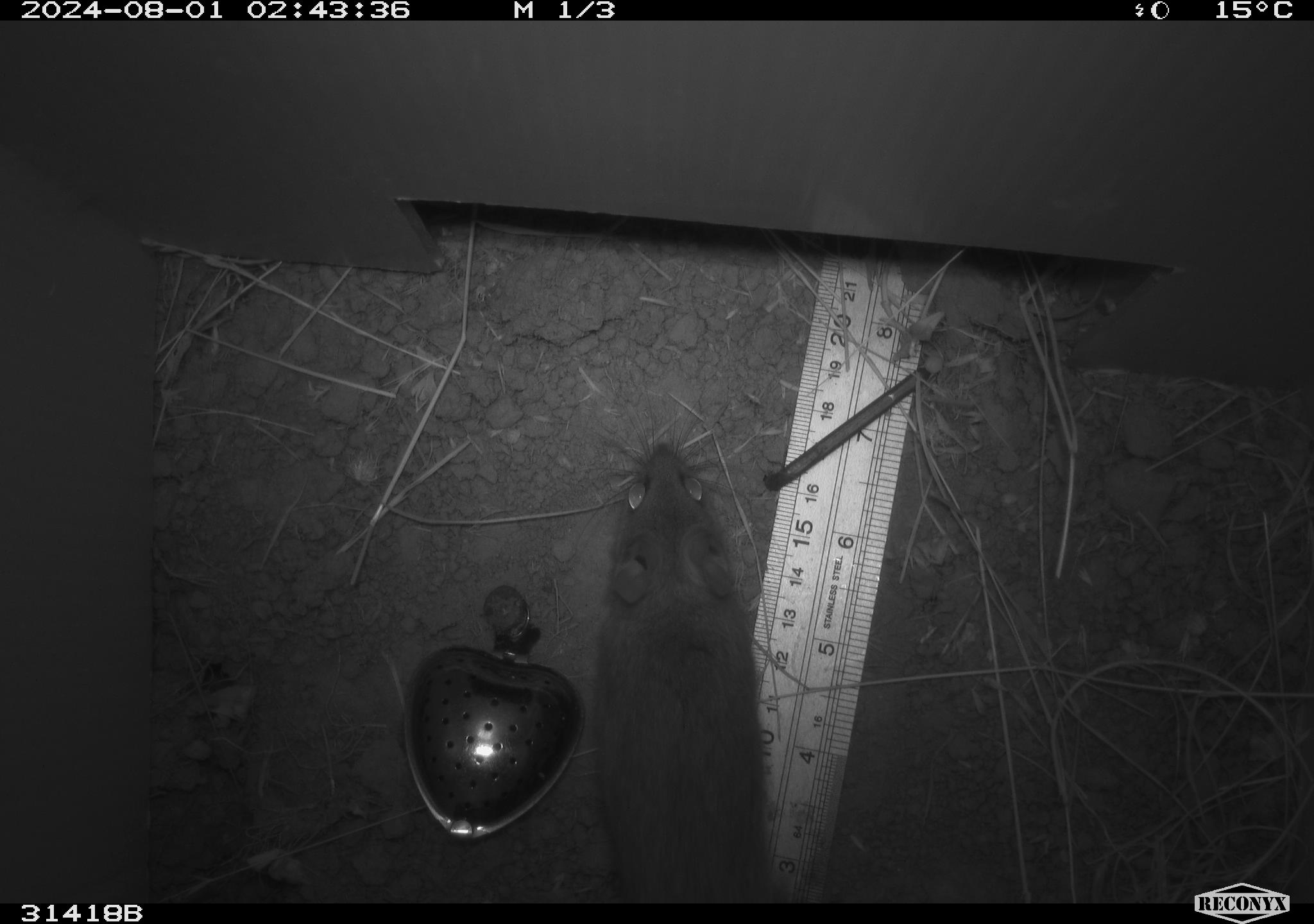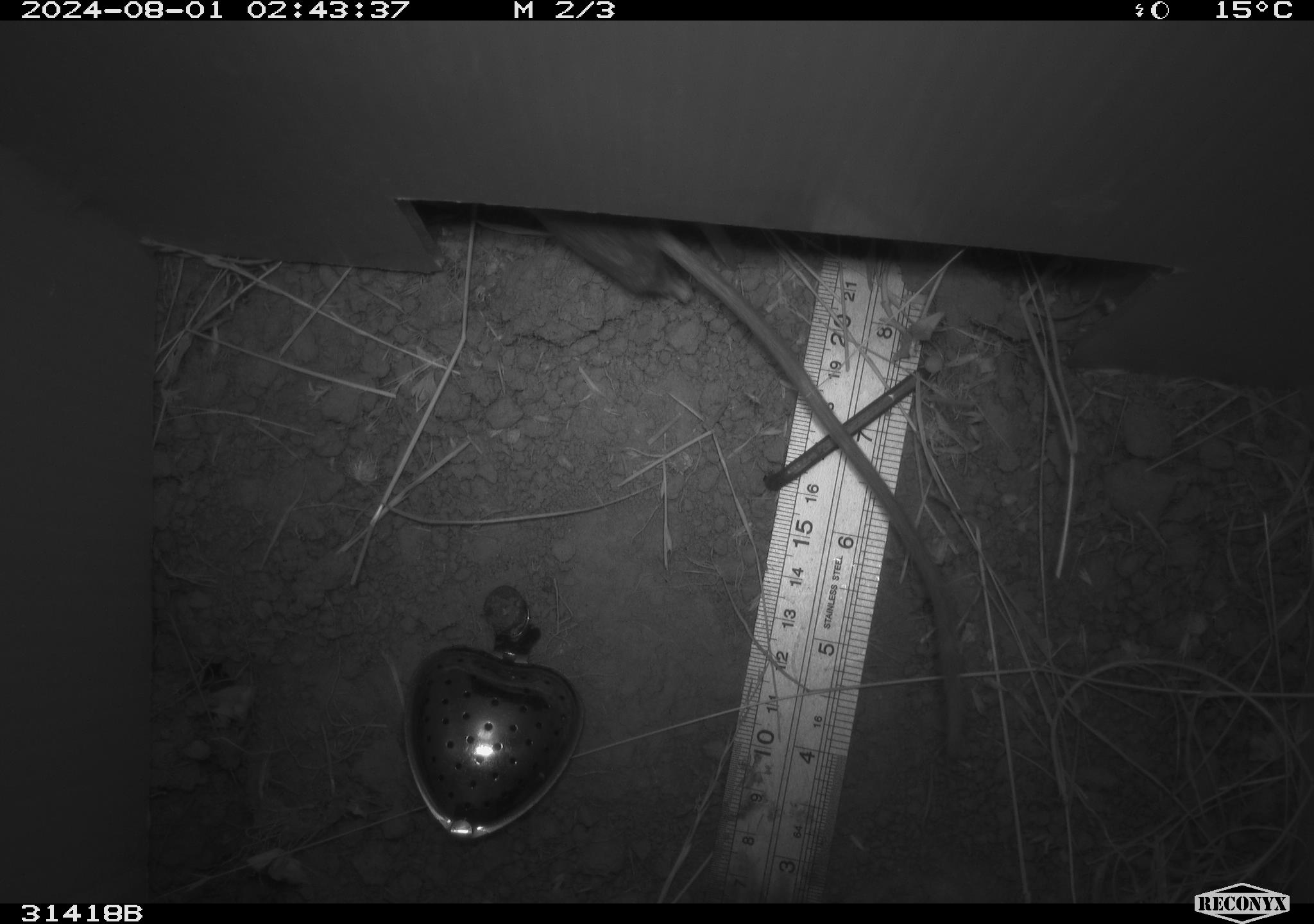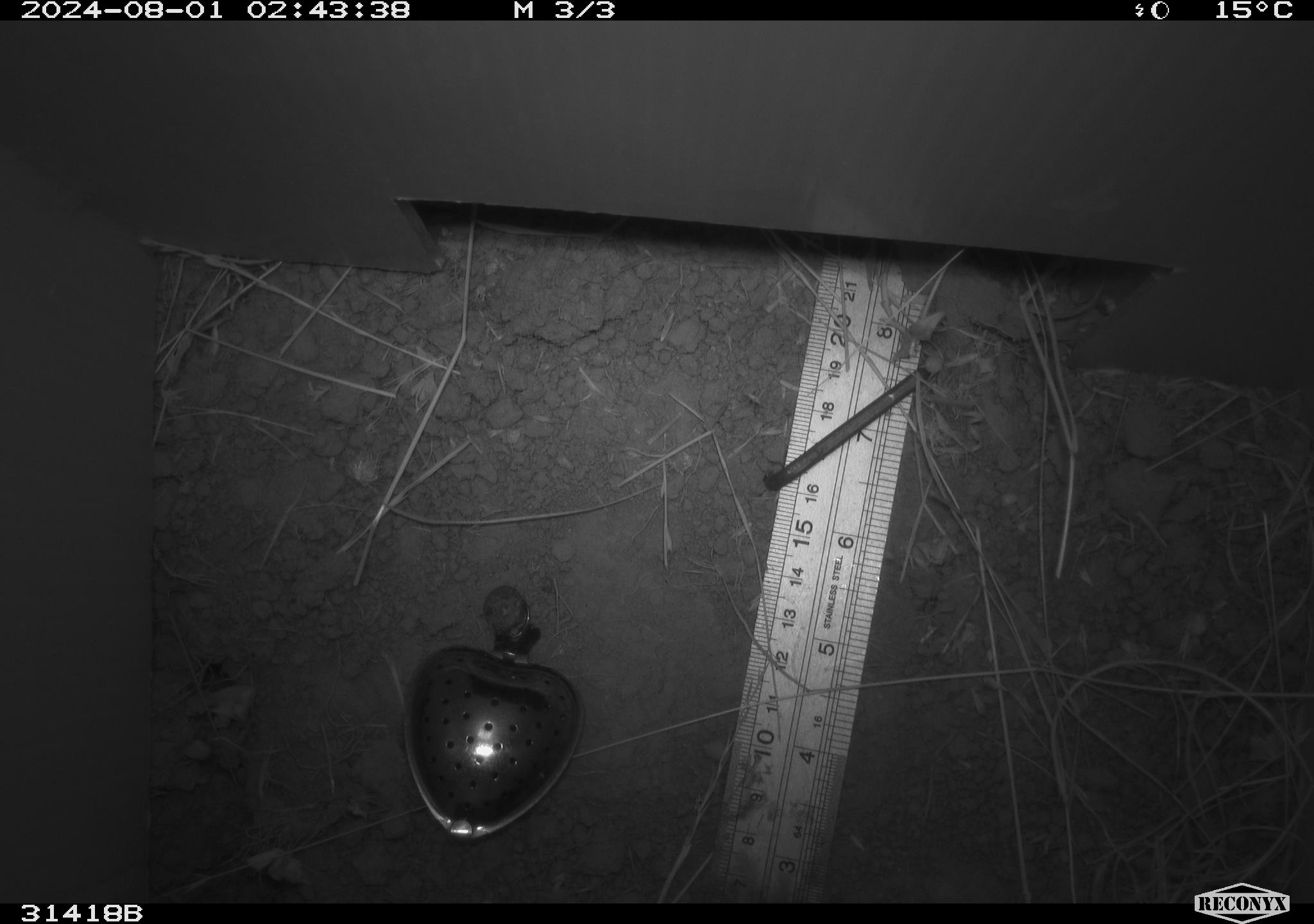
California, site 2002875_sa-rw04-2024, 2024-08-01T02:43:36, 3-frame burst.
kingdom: Animalia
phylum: Chordata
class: Mammalia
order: Rodentia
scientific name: Rodentia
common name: rodent